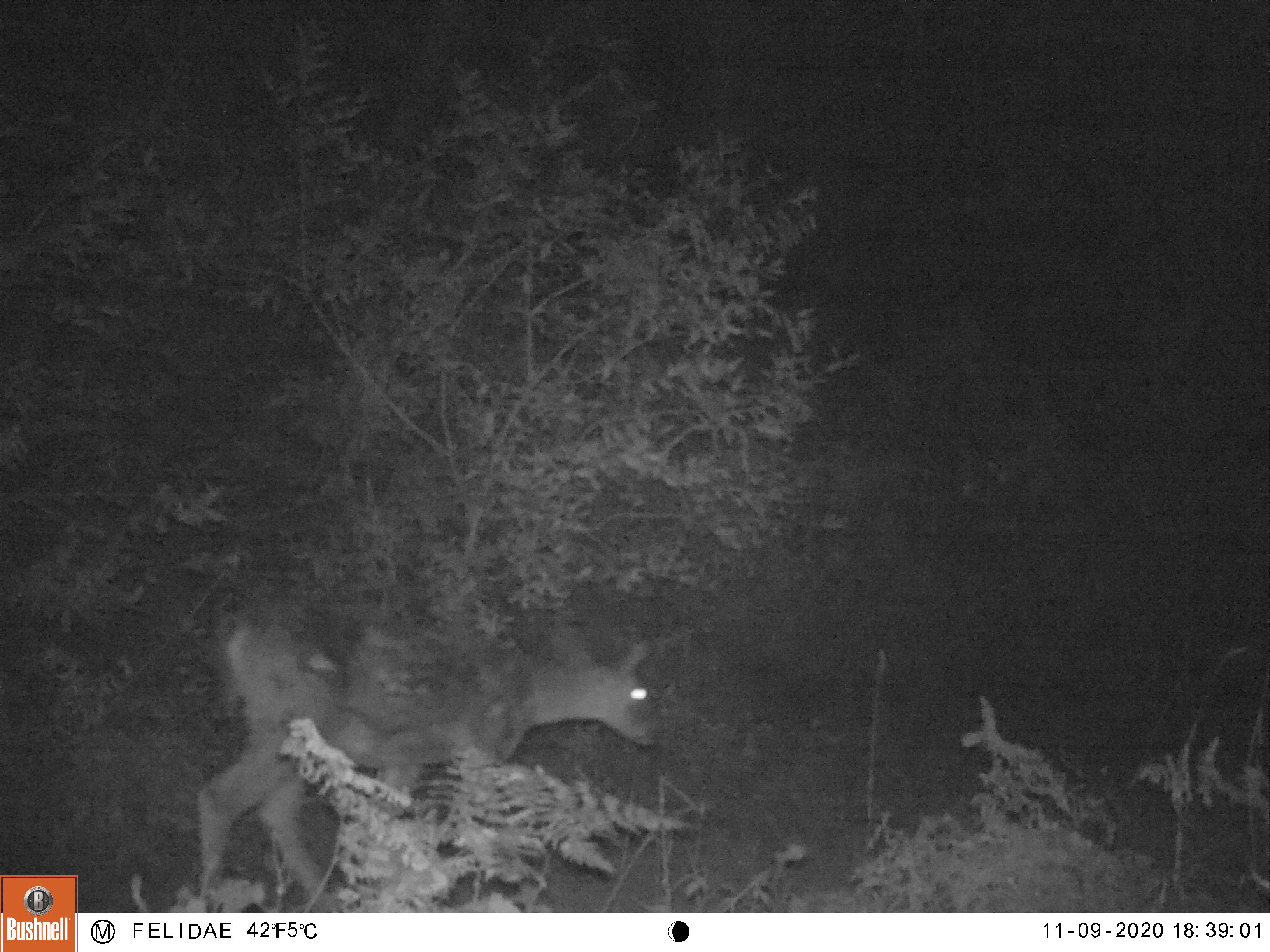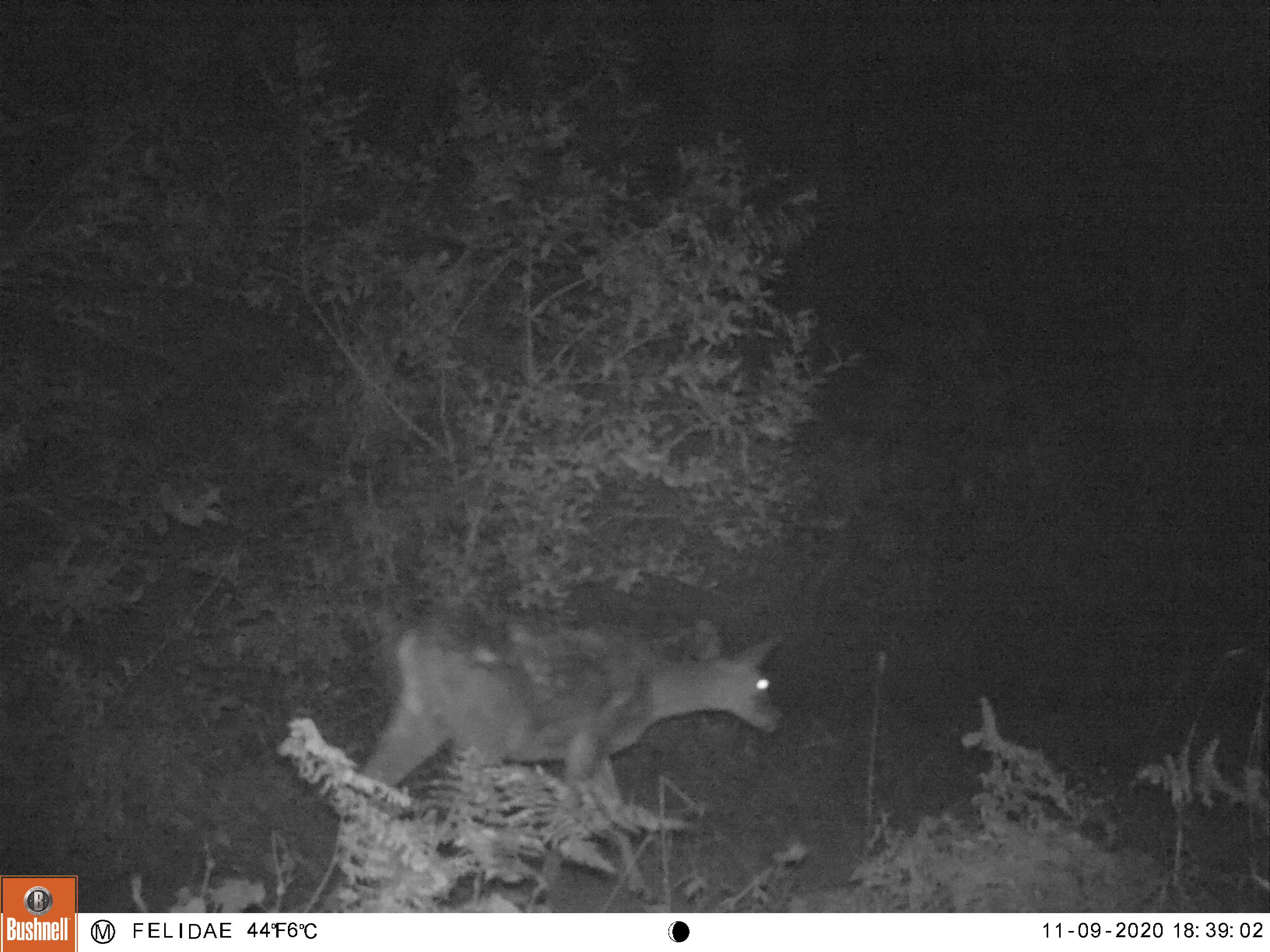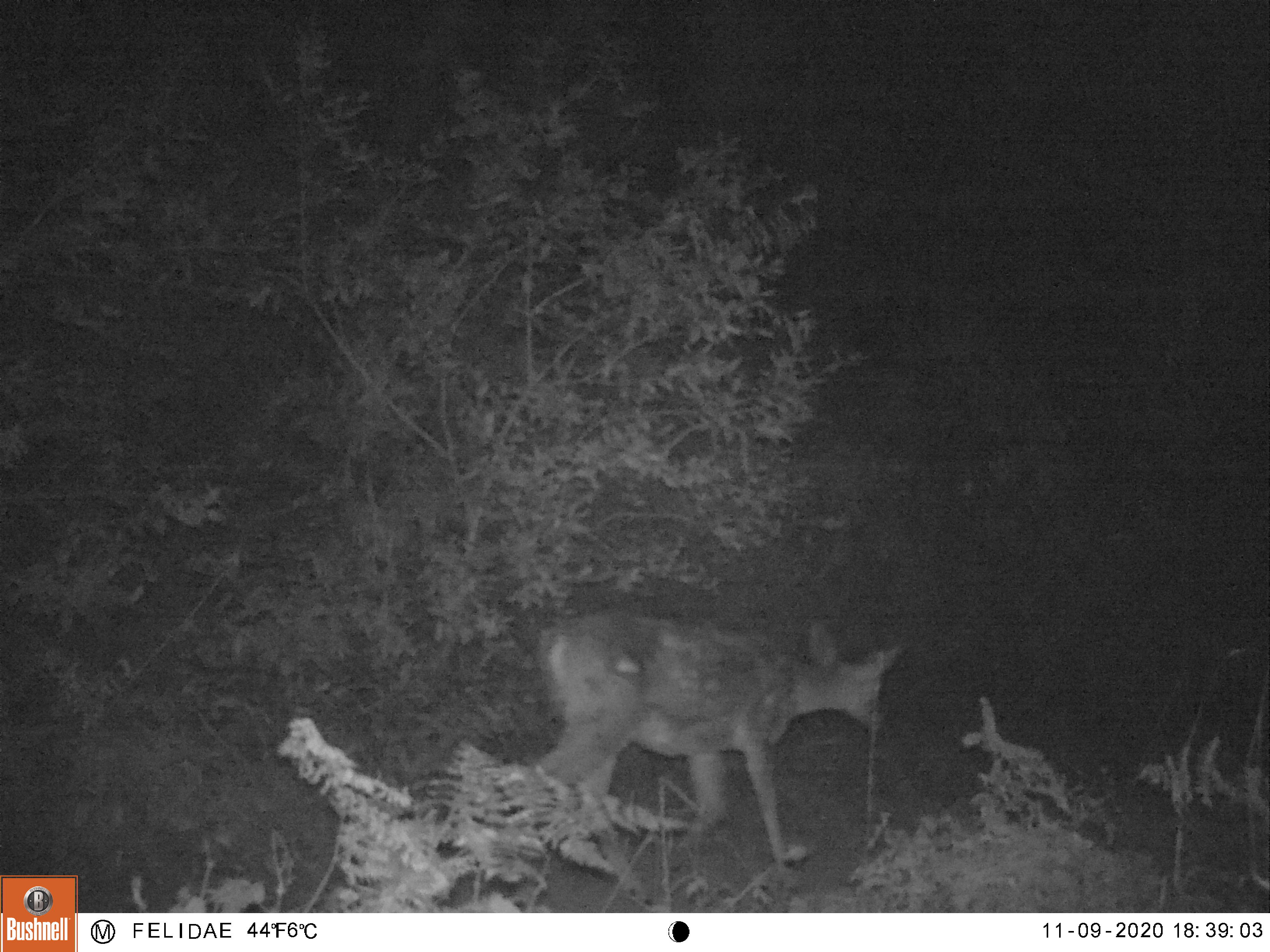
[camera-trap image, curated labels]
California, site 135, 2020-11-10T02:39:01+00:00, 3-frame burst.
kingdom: Animalia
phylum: Chordata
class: Mammalia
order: Artiodactyla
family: Cervidae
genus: Odocoileus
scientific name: Odocoileus hemionus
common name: mule deer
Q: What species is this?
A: Mule deer (Odocoileus hemionus).